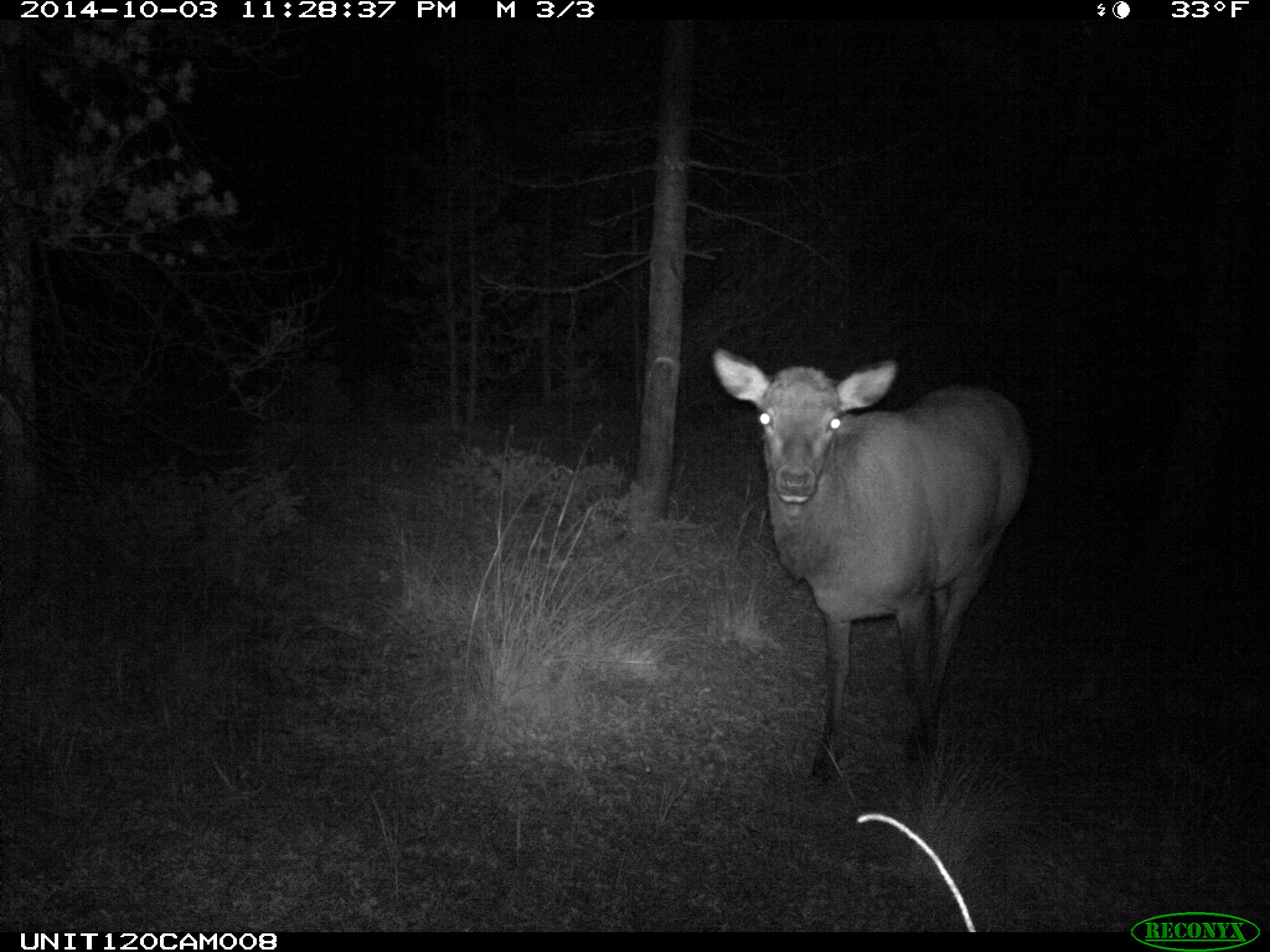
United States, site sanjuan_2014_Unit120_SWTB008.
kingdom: Animalia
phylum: Chordata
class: Mammalia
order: Artiodactyla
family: Cervidae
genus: Cervus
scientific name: Cervus elaphus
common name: red deer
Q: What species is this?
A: Cervus elaphus (red deer).